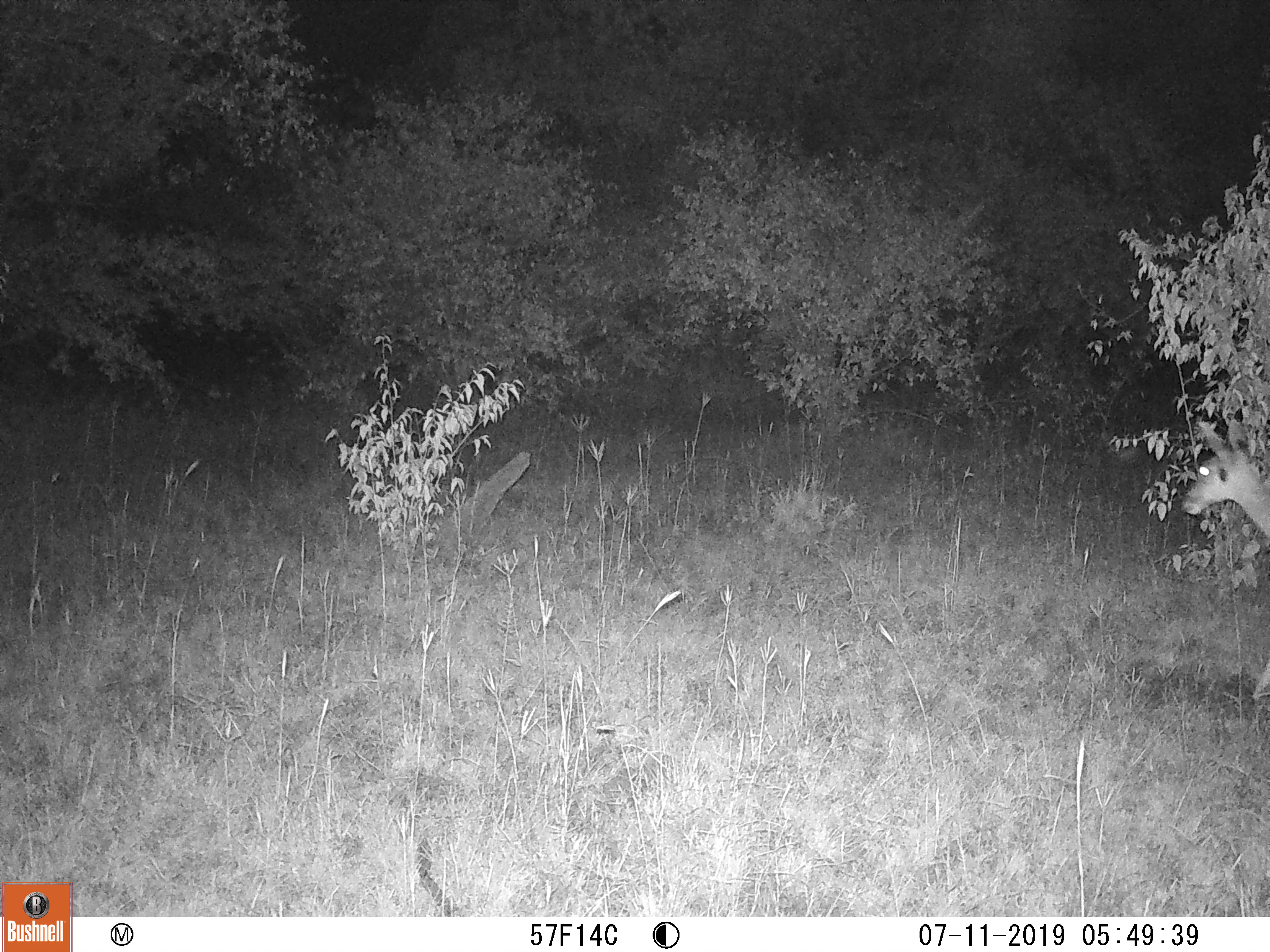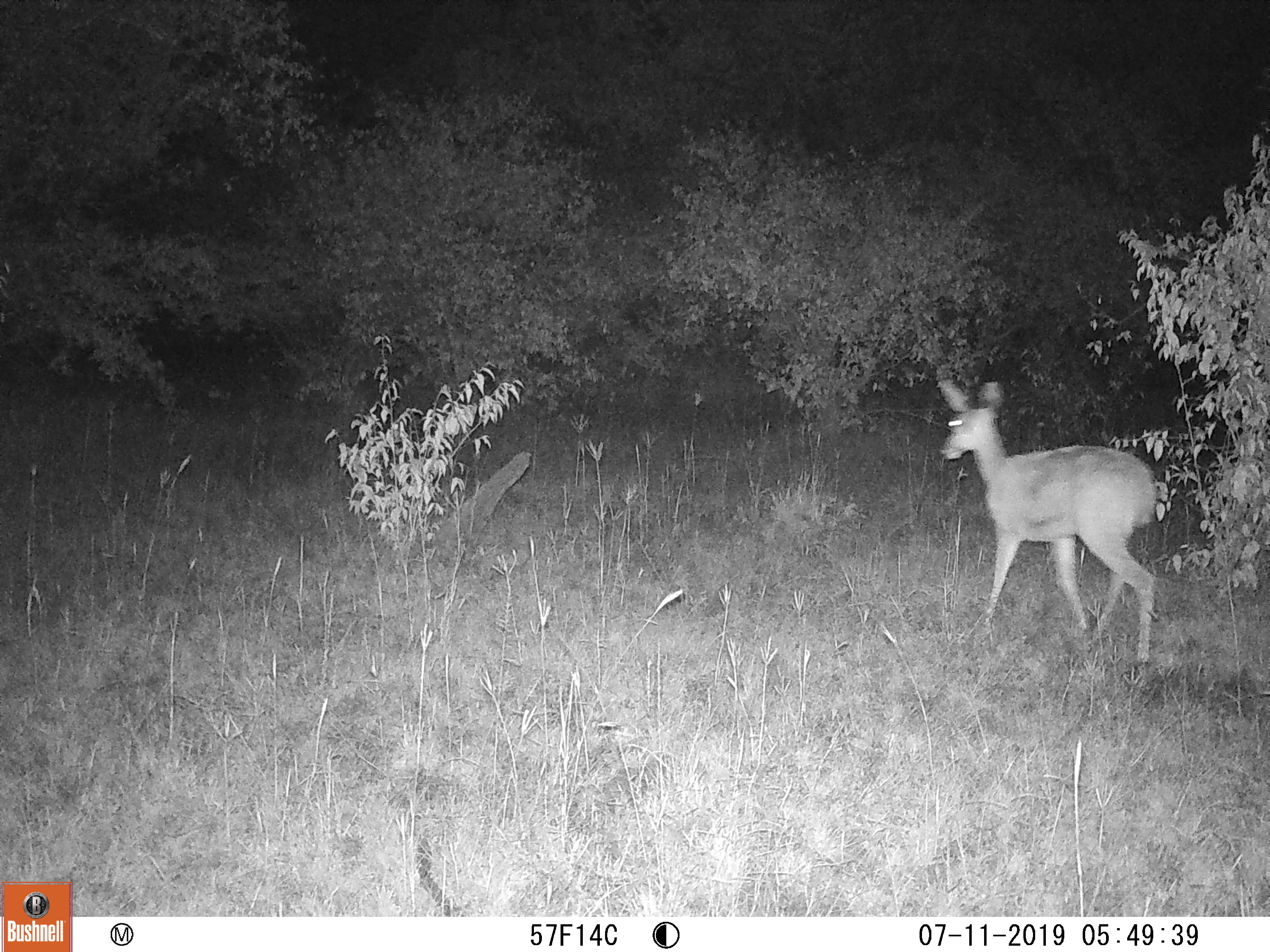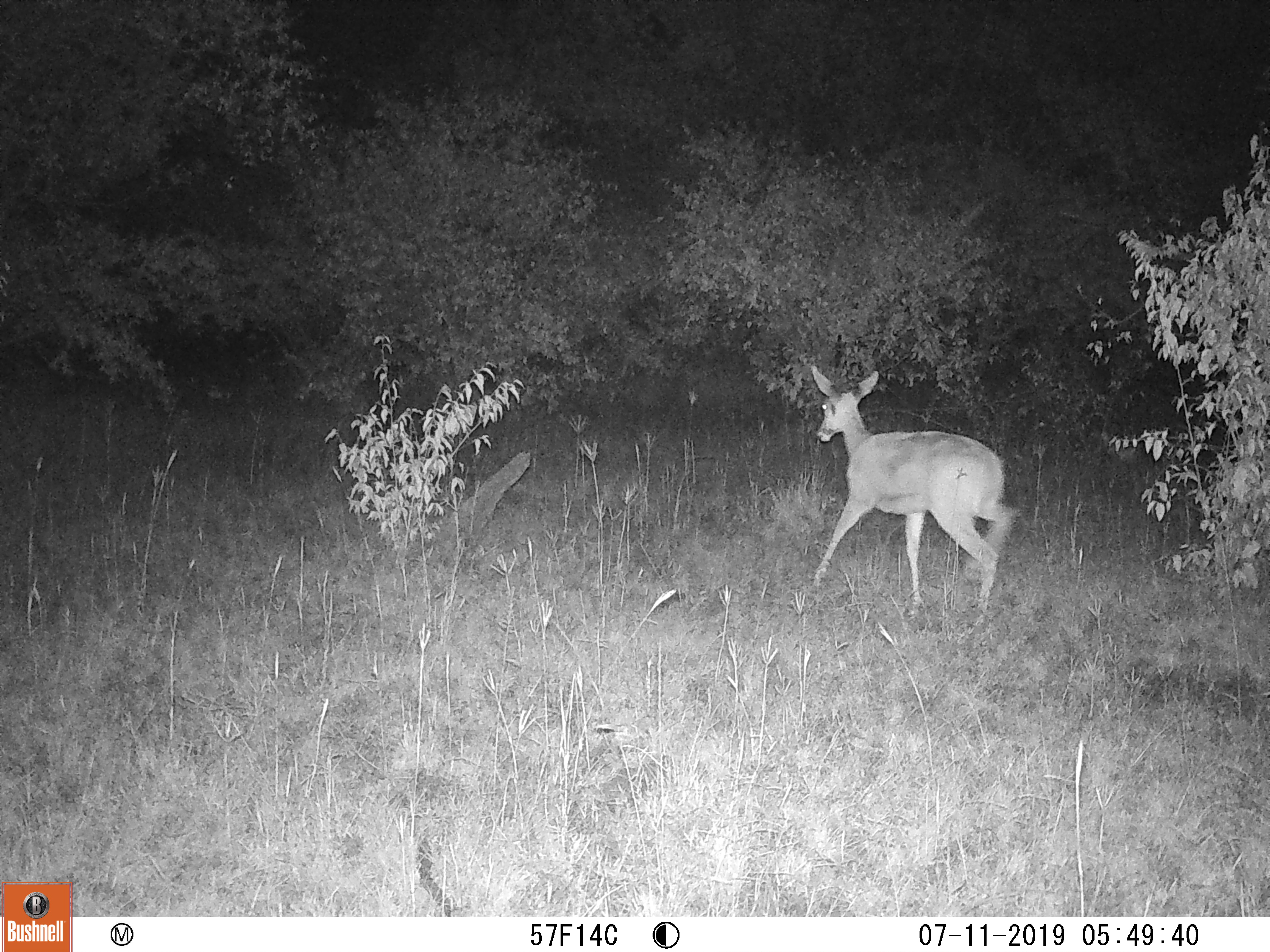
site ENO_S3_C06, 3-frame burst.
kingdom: Animalia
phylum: Chordata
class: Mammalia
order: Artiodactyla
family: Bovidae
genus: Aepyceros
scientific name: Aepyceros melampus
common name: impala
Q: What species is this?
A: Impala (Aepyceros melampus).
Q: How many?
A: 1.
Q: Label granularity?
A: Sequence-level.